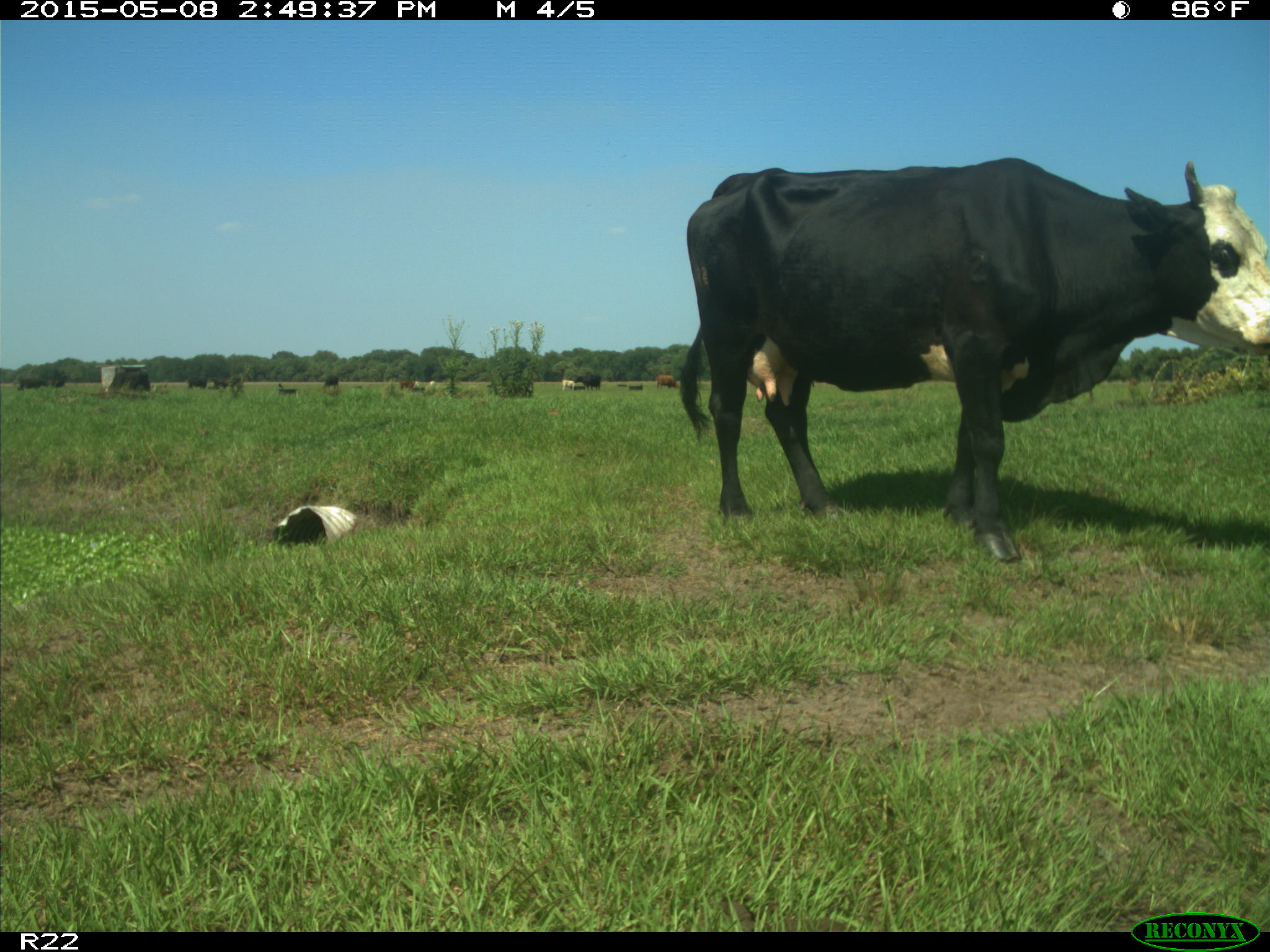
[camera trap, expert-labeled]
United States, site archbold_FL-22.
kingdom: Animalia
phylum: Chordata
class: Mammalia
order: Artiodactyla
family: Bovidae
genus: Bos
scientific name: Bos taurus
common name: domestic cow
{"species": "Bos taurus (domestic cow)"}